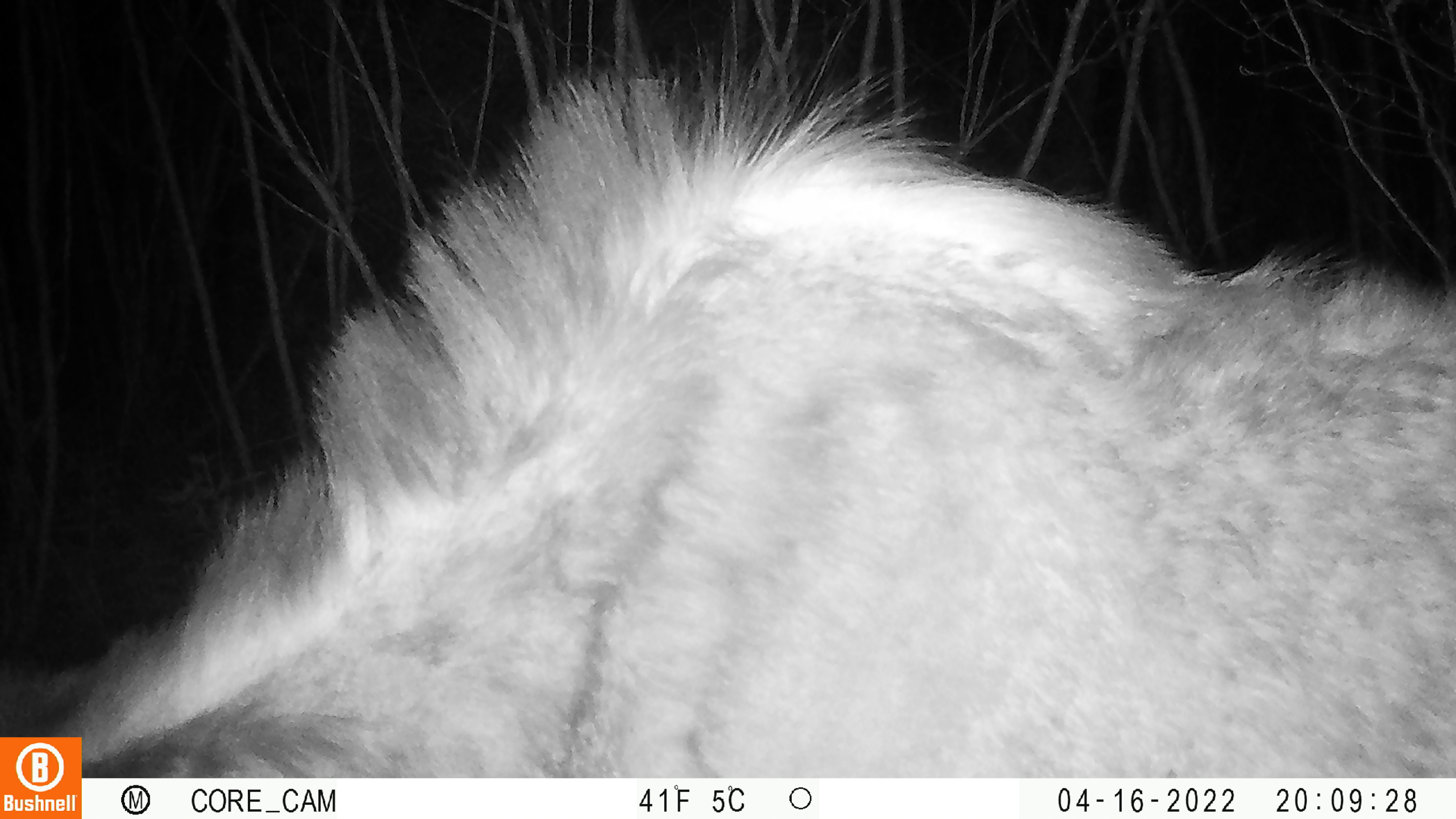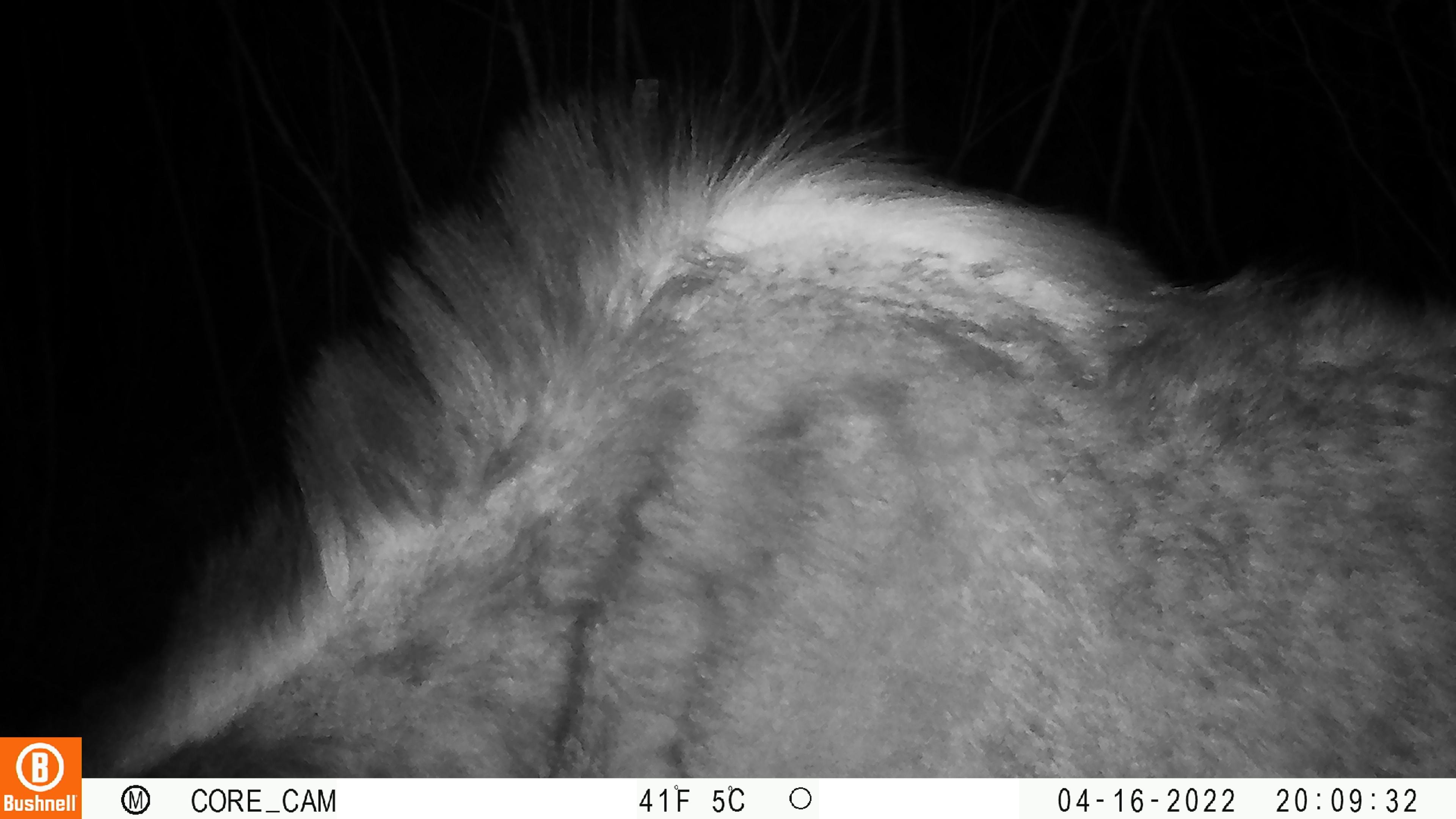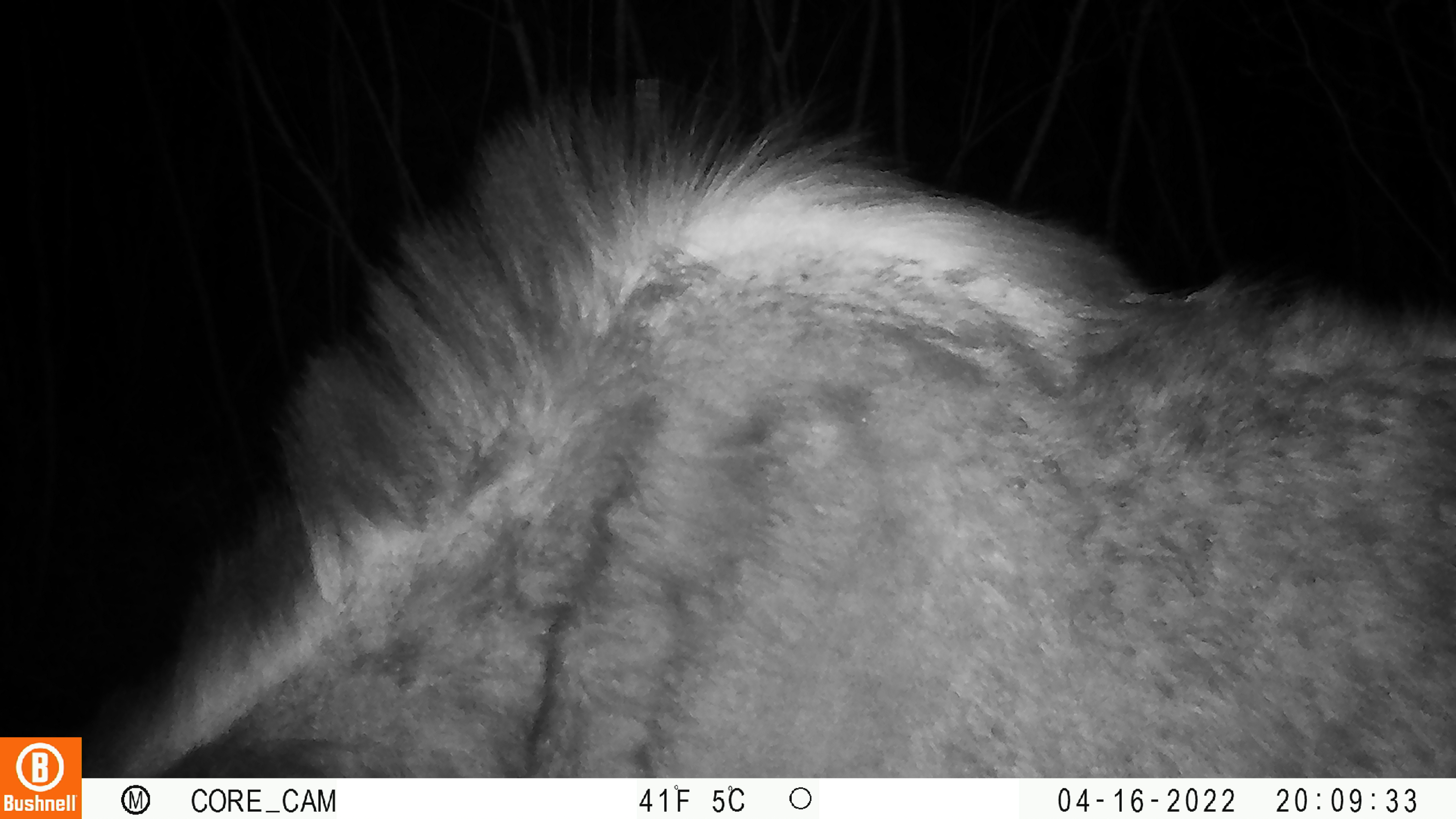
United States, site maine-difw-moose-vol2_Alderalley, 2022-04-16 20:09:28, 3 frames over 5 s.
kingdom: Animalia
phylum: Chordata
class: Mammalia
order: Artiodactyla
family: Cervidae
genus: Alces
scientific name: Alces alces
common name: moose